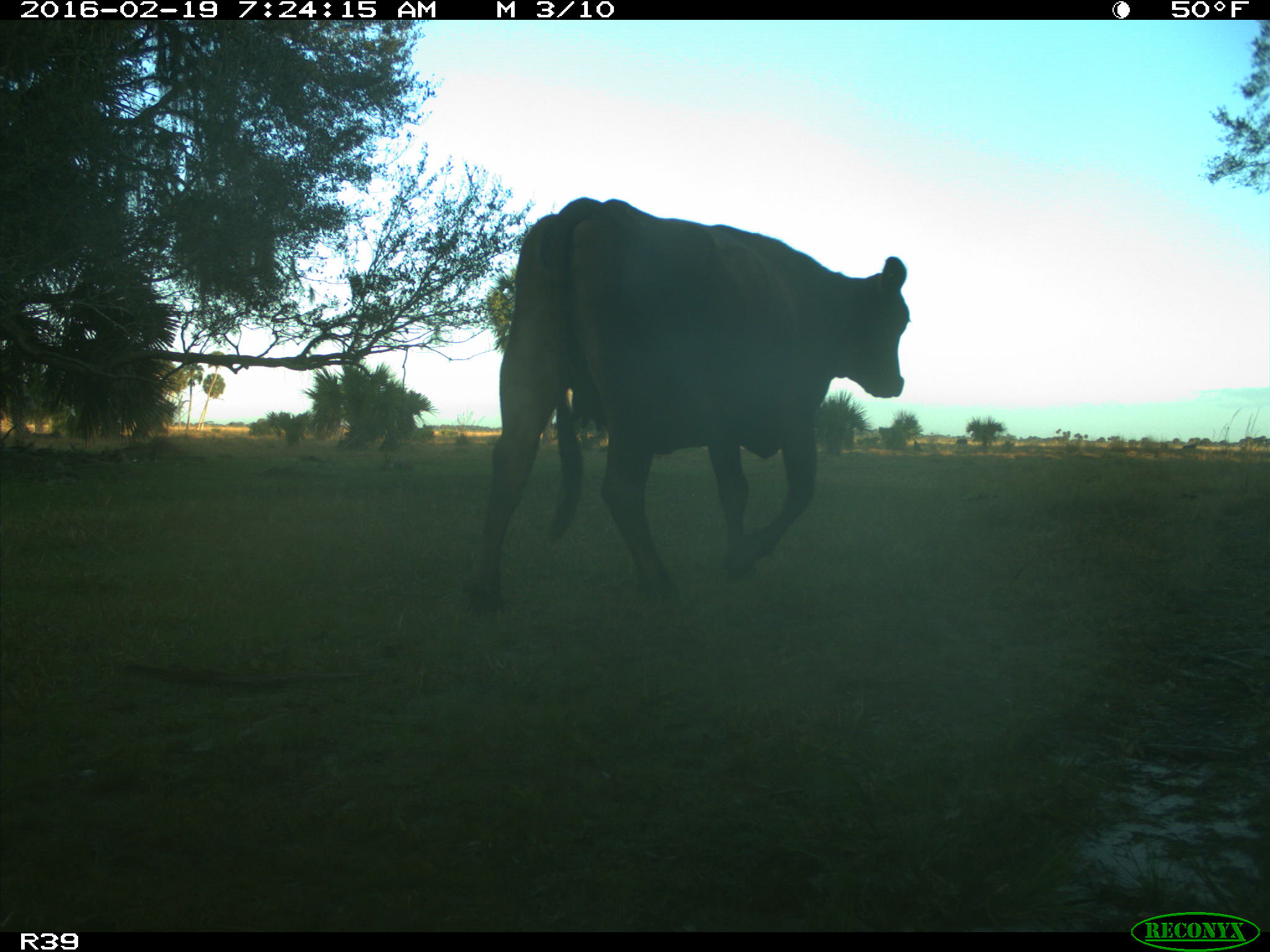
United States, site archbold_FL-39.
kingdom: Animalia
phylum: Chordata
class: Mammalia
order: Artiodactyla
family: Bovidae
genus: Bos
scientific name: Bos taurus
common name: domestic cow